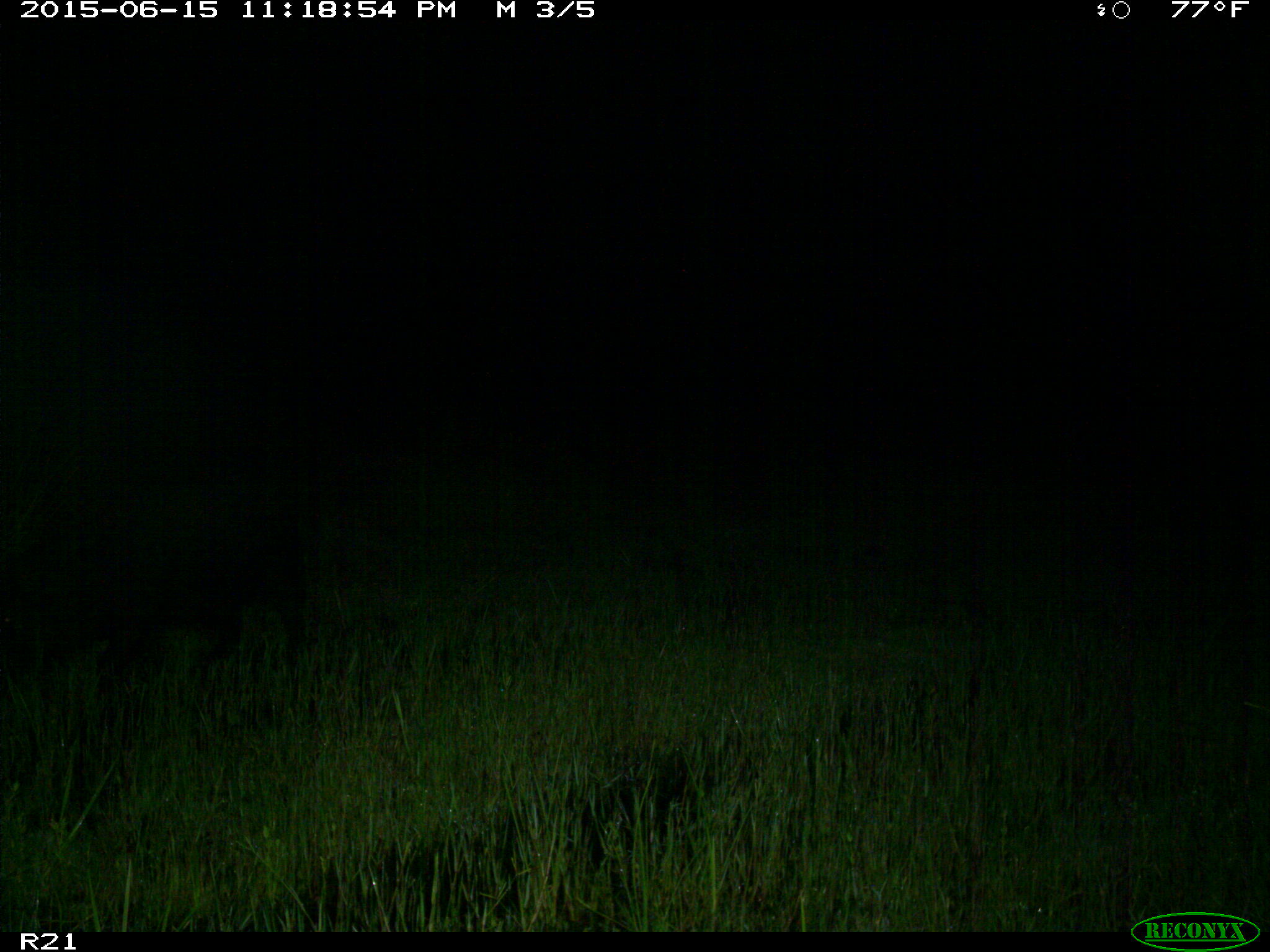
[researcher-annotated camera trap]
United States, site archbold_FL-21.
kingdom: Animalia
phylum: Chordata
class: Mammalia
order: Artiodactyla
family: Suidae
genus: Sus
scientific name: Sus scrofa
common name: wild boar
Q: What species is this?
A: Sus scrofa (wild boar).